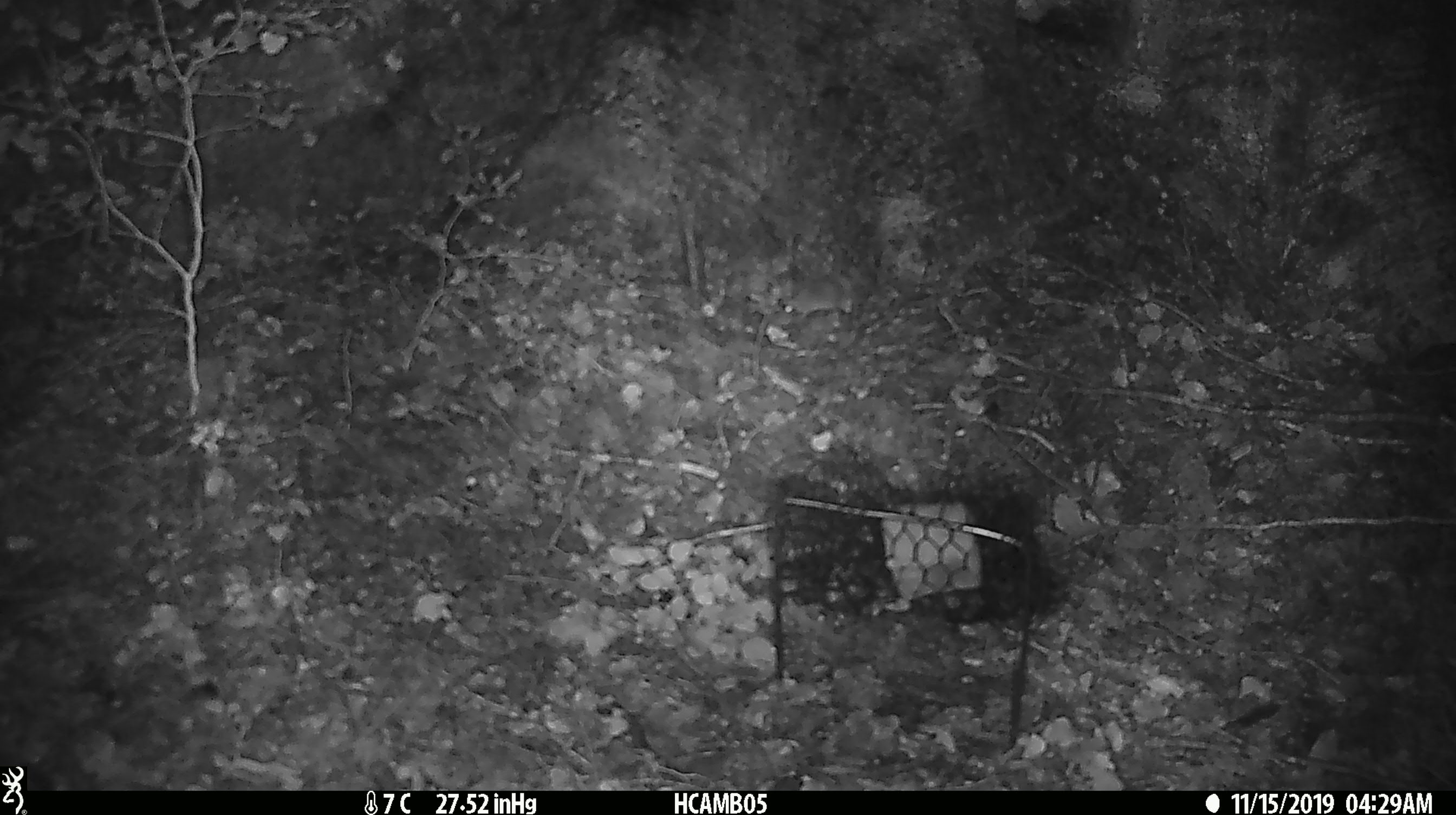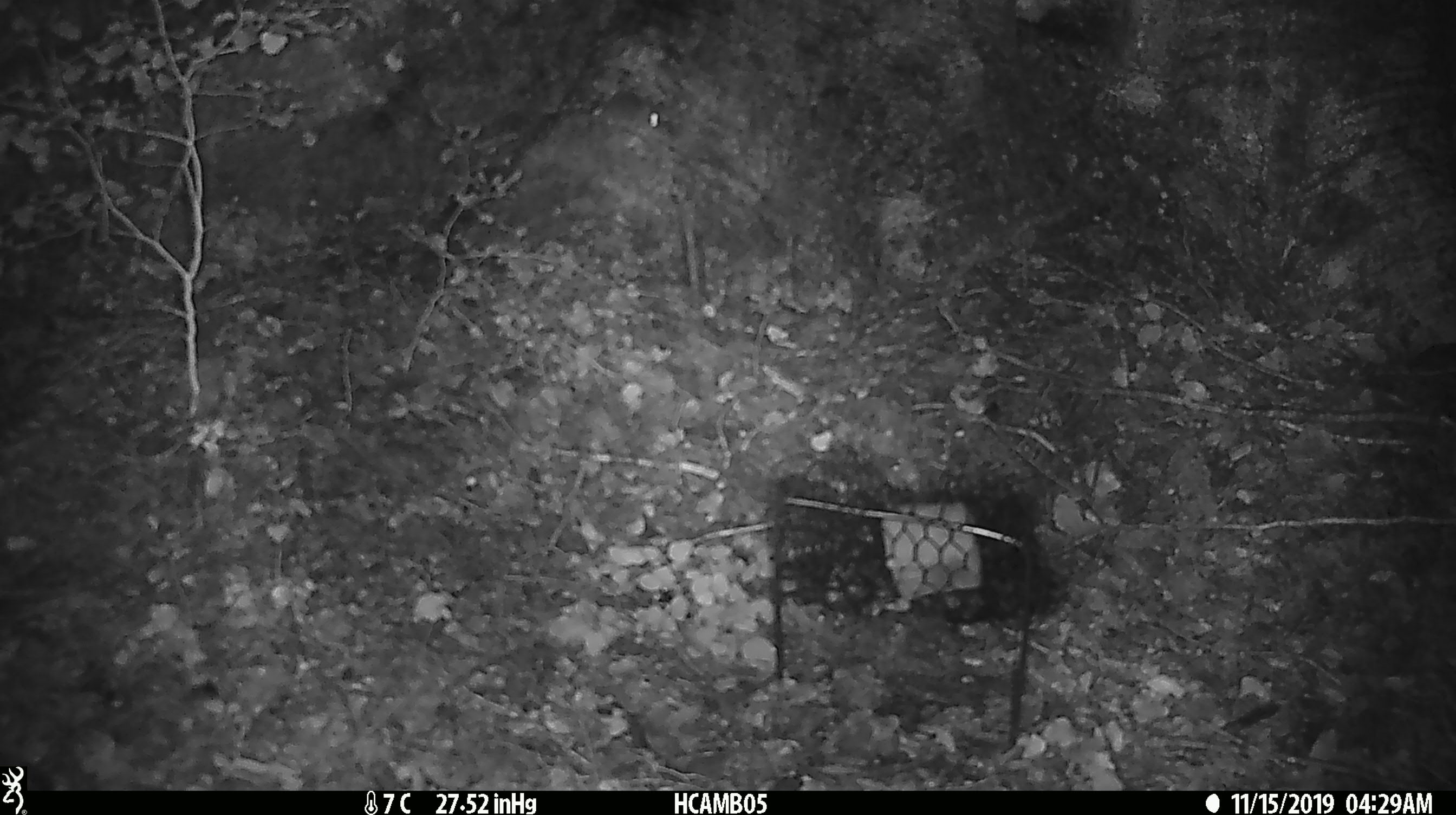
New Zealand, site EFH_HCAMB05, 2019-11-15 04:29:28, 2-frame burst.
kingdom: Animalia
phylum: Chordata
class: Mammalia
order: Rodentia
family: Muridae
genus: Mus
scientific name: Mus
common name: mouse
Mouse (Mus).